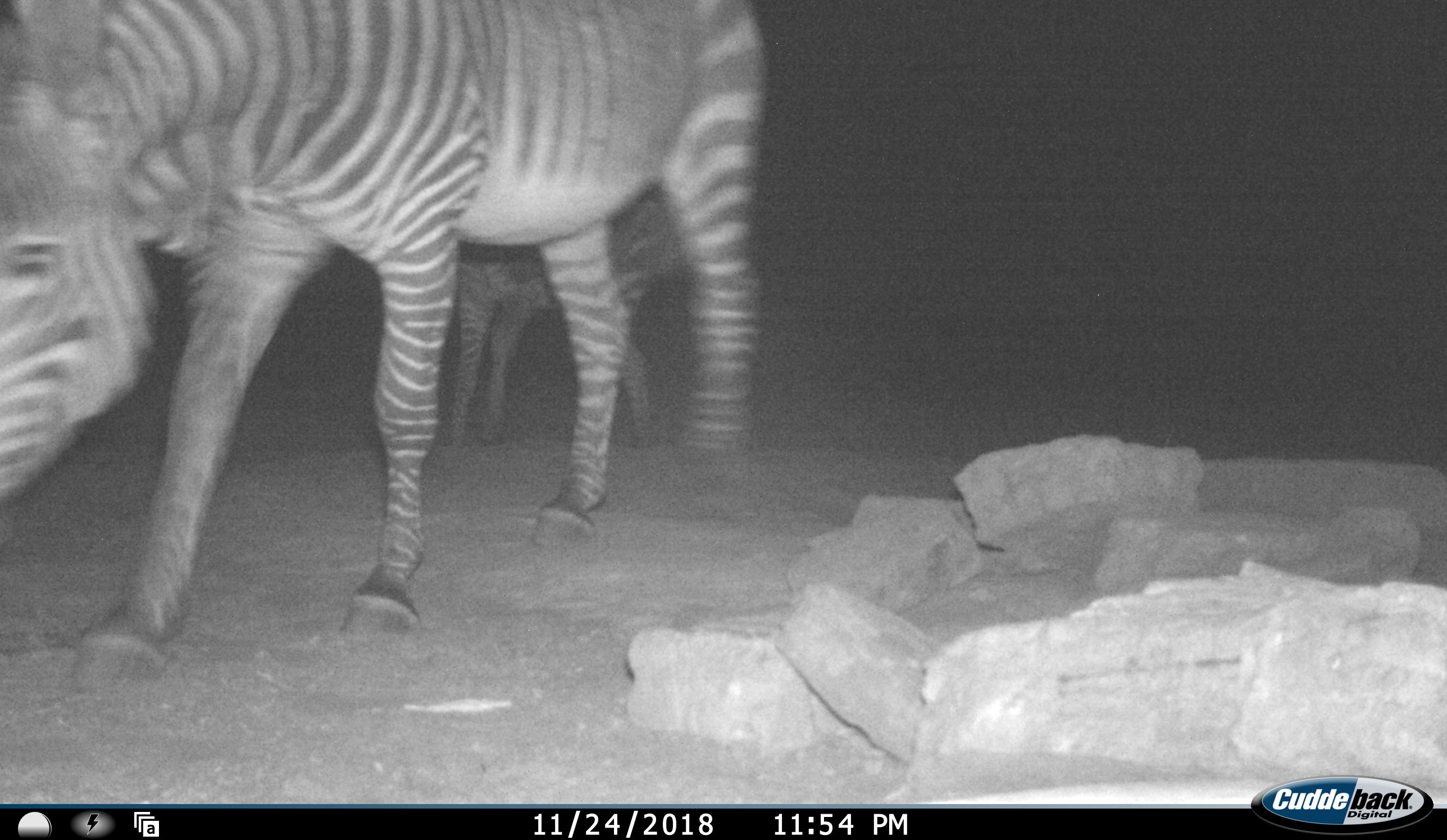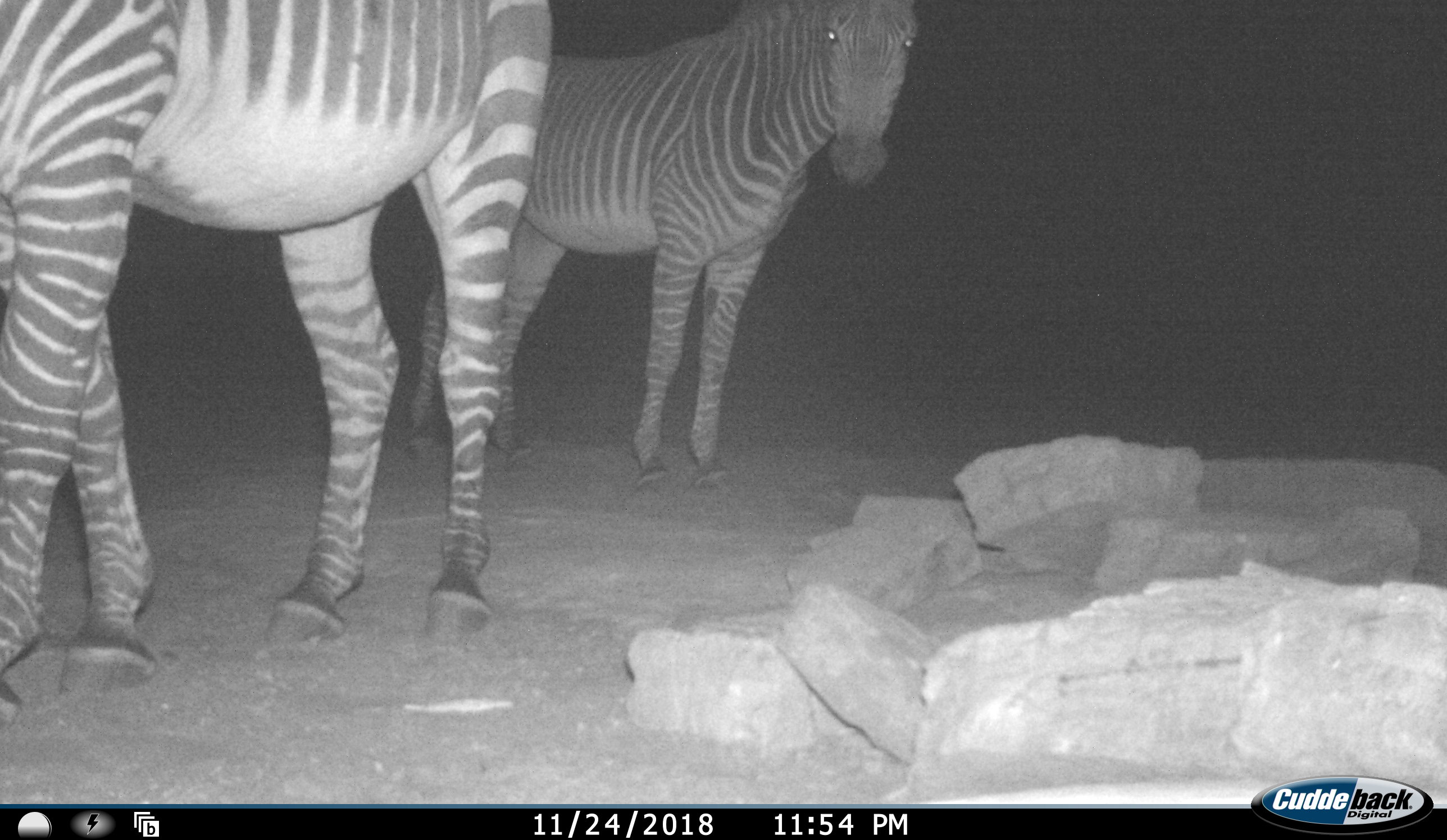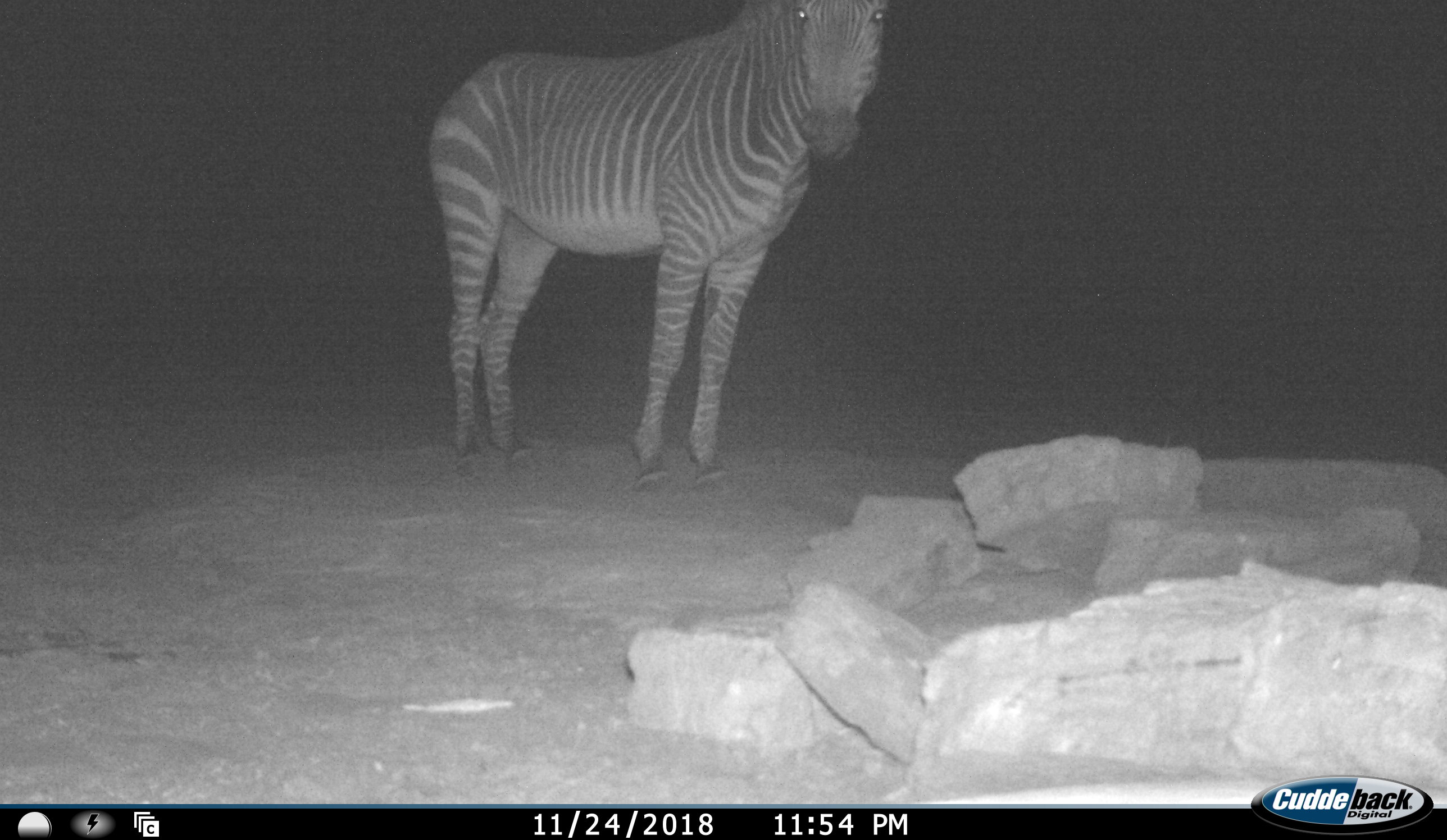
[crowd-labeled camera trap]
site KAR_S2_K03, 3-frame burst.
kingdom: Animalia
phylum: Chordata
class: Mammalia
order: Perissodactyla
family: Equidae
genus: Equus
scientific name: Equus zebra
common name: mountain zebra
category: zebramountain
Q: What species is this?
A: Zebramountain (mountain zebra) (Equus zebra).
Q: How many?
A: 2.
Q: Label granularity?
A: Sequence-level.